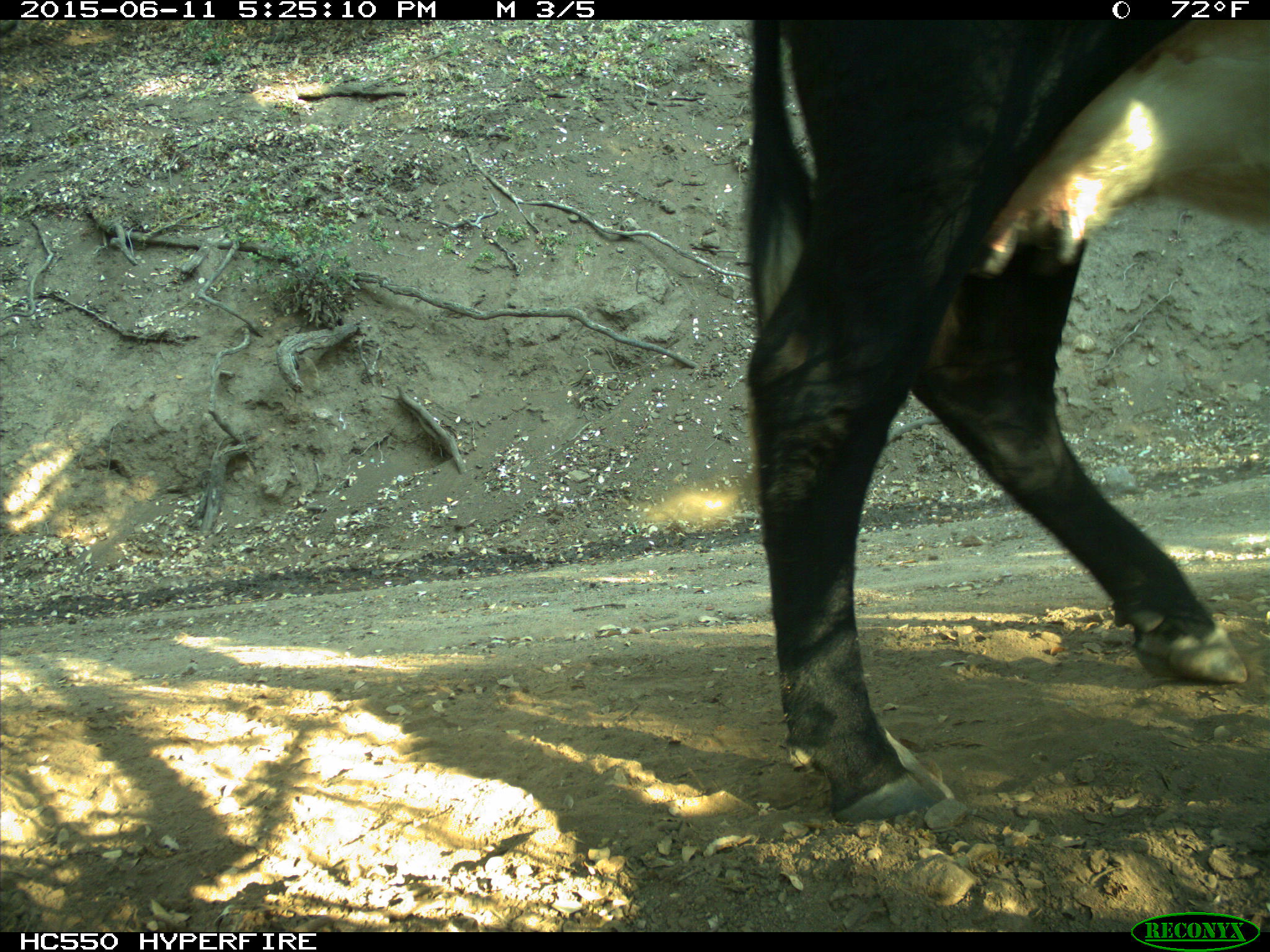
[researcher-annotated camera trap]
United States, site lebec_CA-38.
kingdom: Animalia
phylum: Chordata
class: Mammalia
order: Artiodactyla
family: Bovidae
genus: Bos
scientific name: Bos taurus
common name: domestic cow